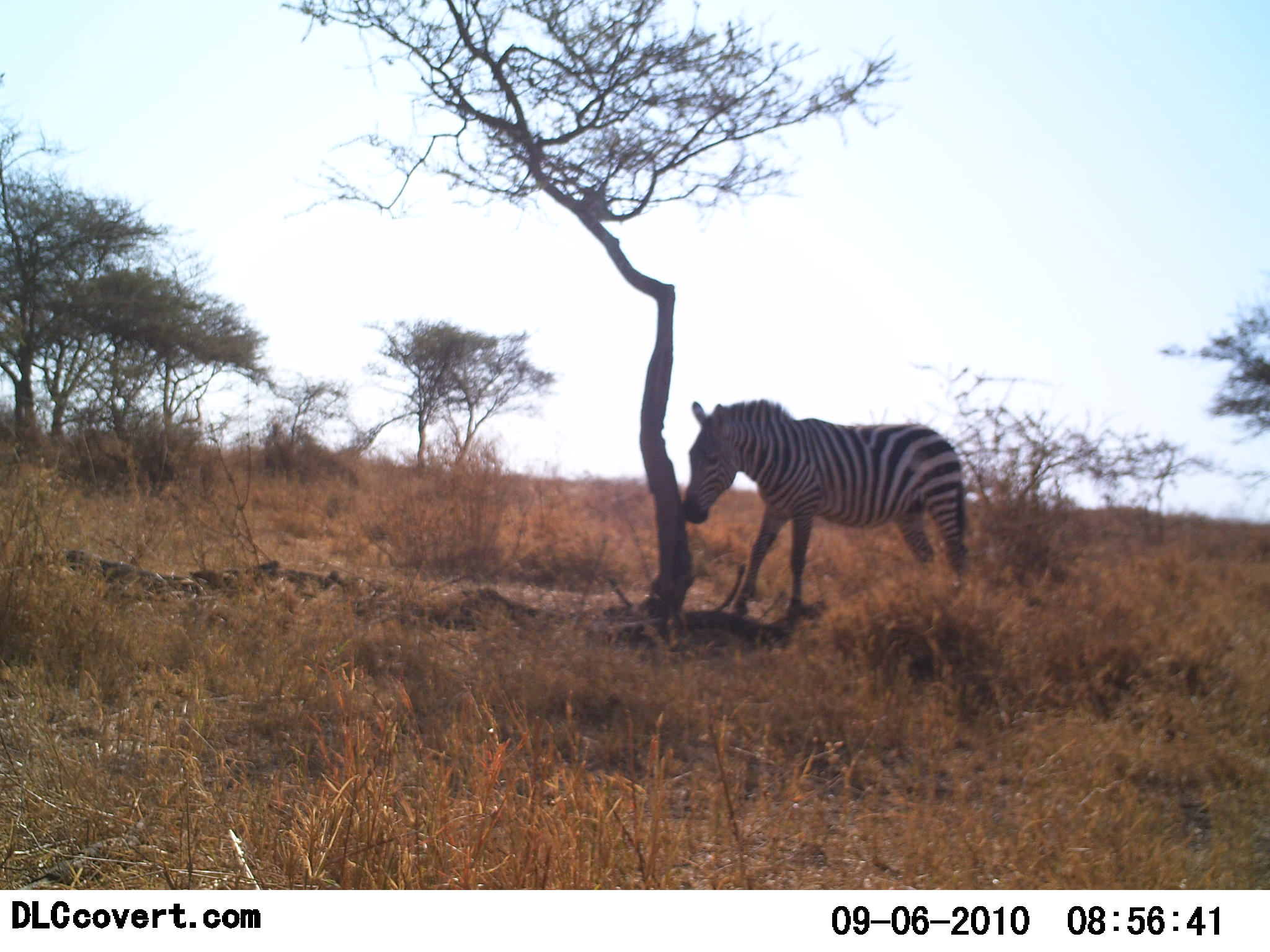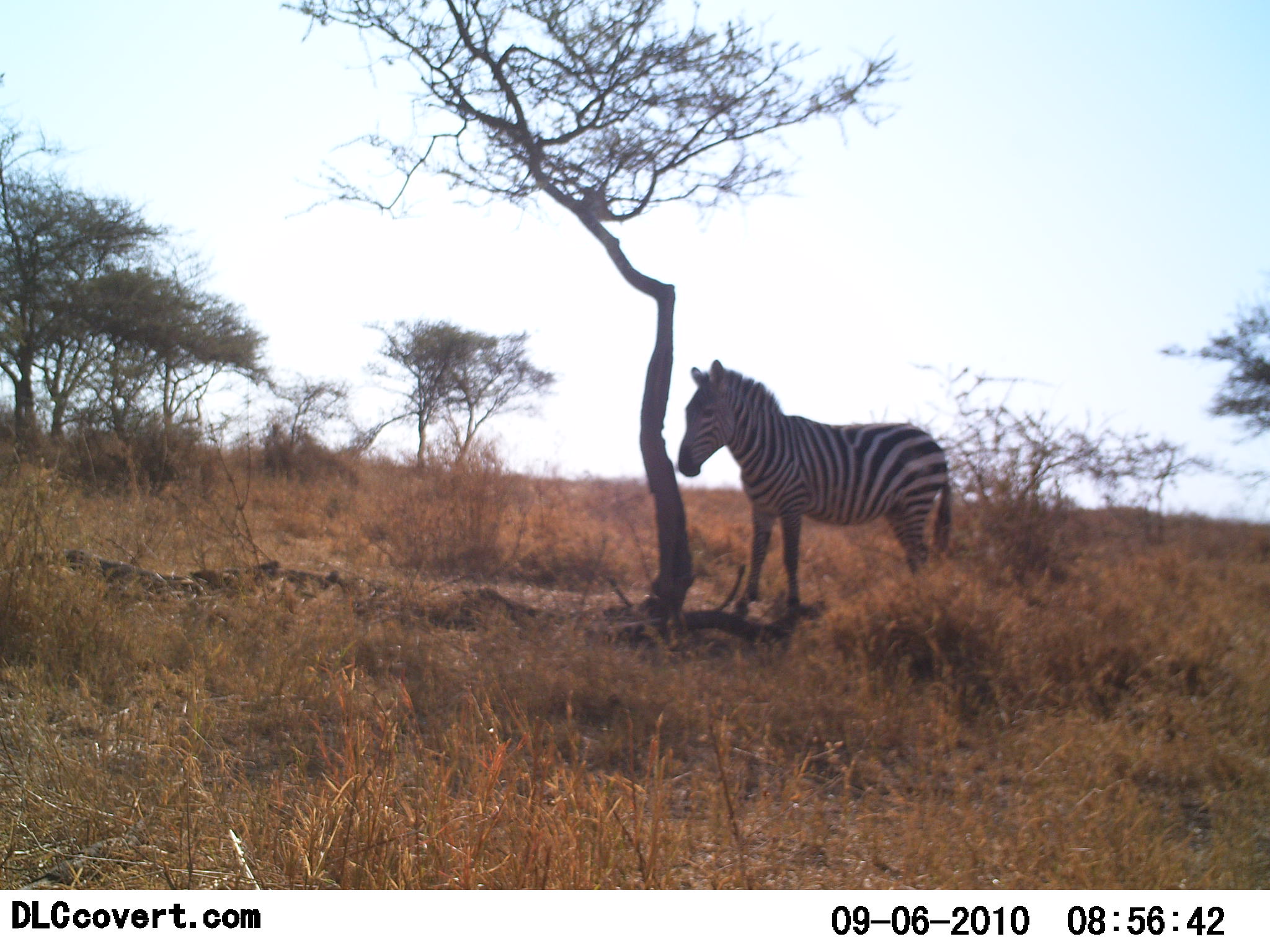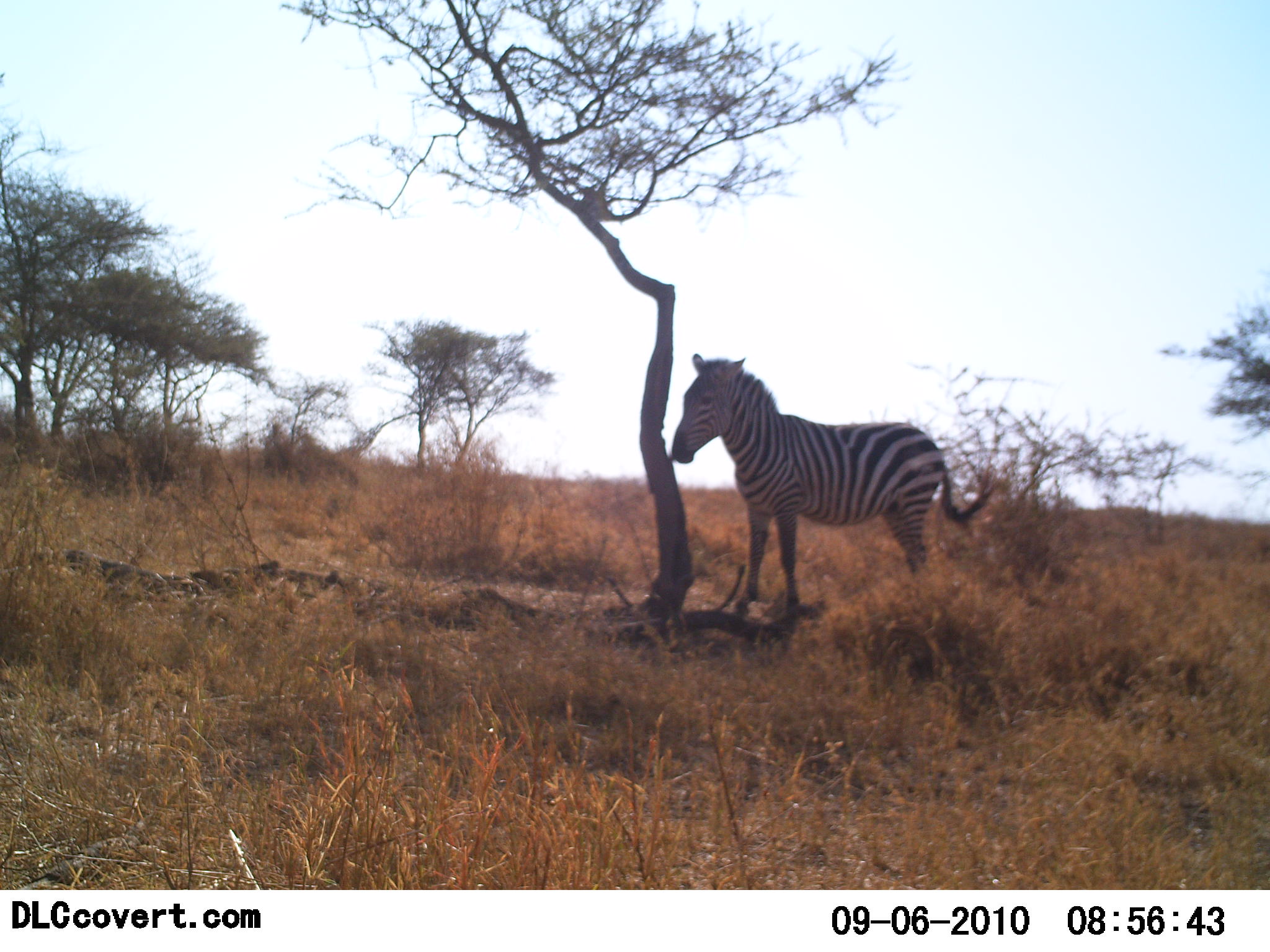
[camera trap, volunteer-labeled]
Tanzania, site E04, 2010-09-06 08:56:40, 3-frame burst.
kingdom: Animalia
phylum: Chordata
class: Mammalia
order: Perissodactyla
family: Equidae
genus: Equus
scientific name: Equus quagga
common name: plains zebra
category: zebra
Zebra (plains zebra) (Equus quagga), count 1. Behavior (volunteer vote fractions): standing 85%, resting 10%, moving 5%, interacting 0%. Young present (vote fraction): 0%. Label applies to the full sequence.